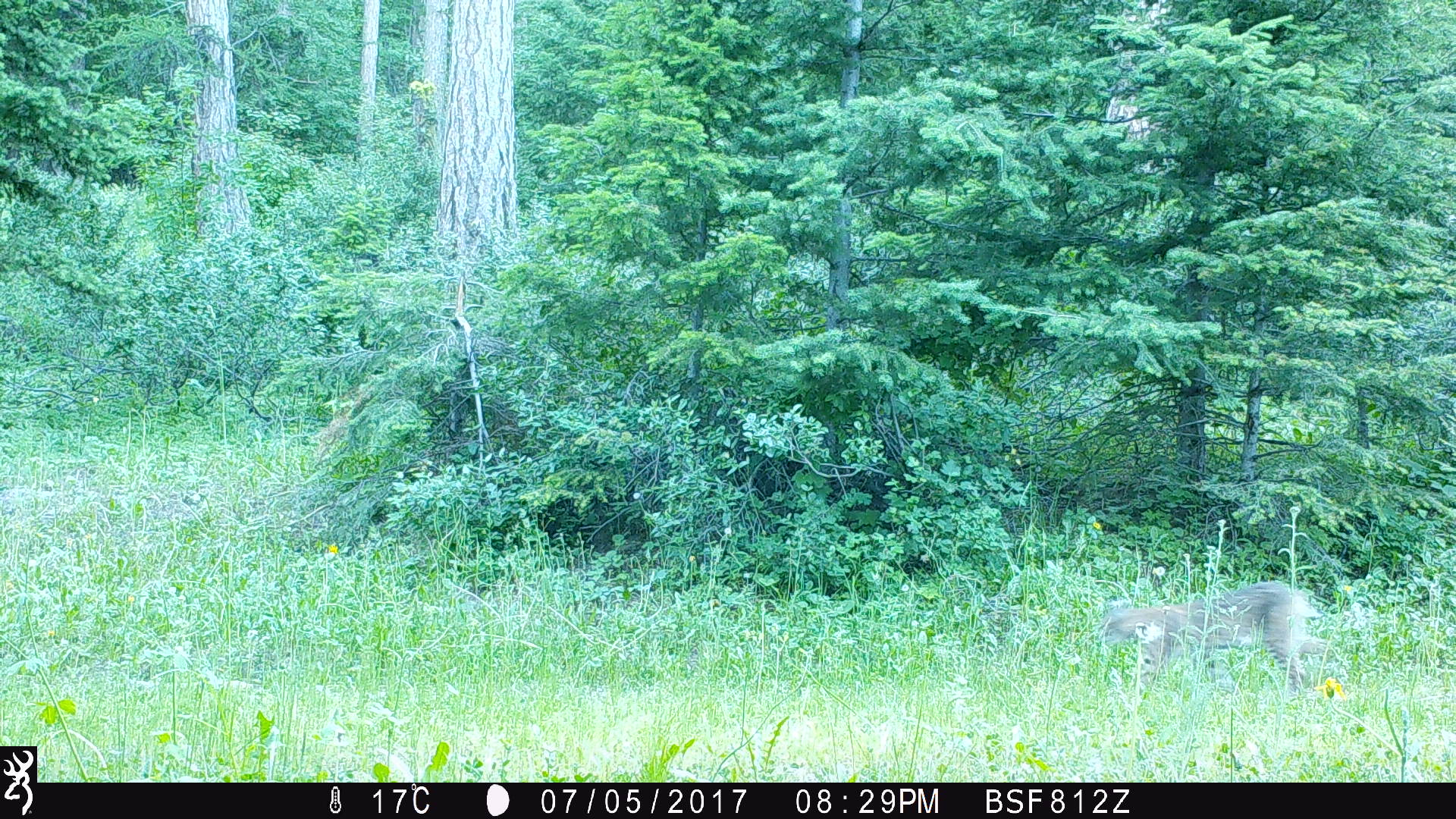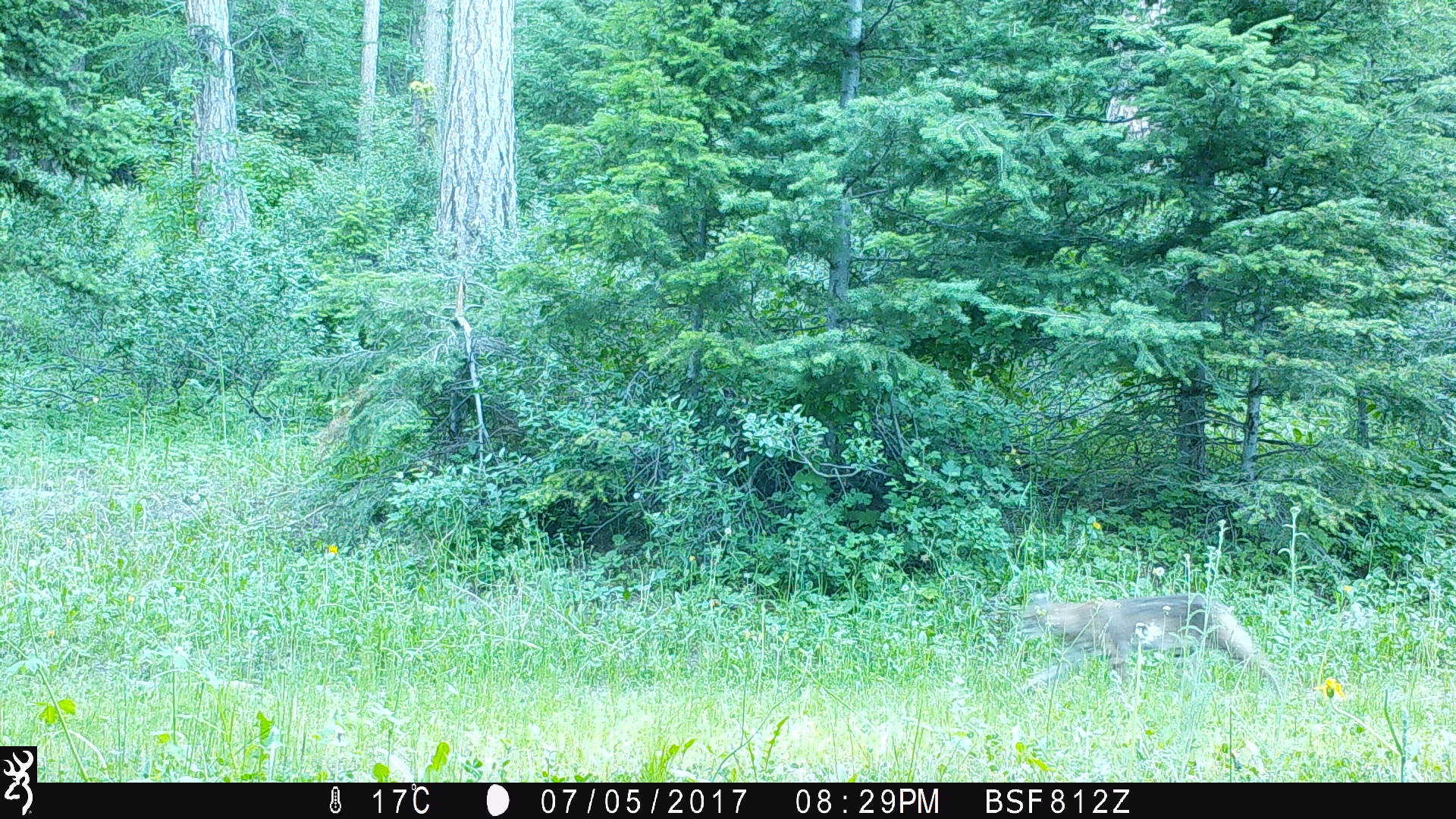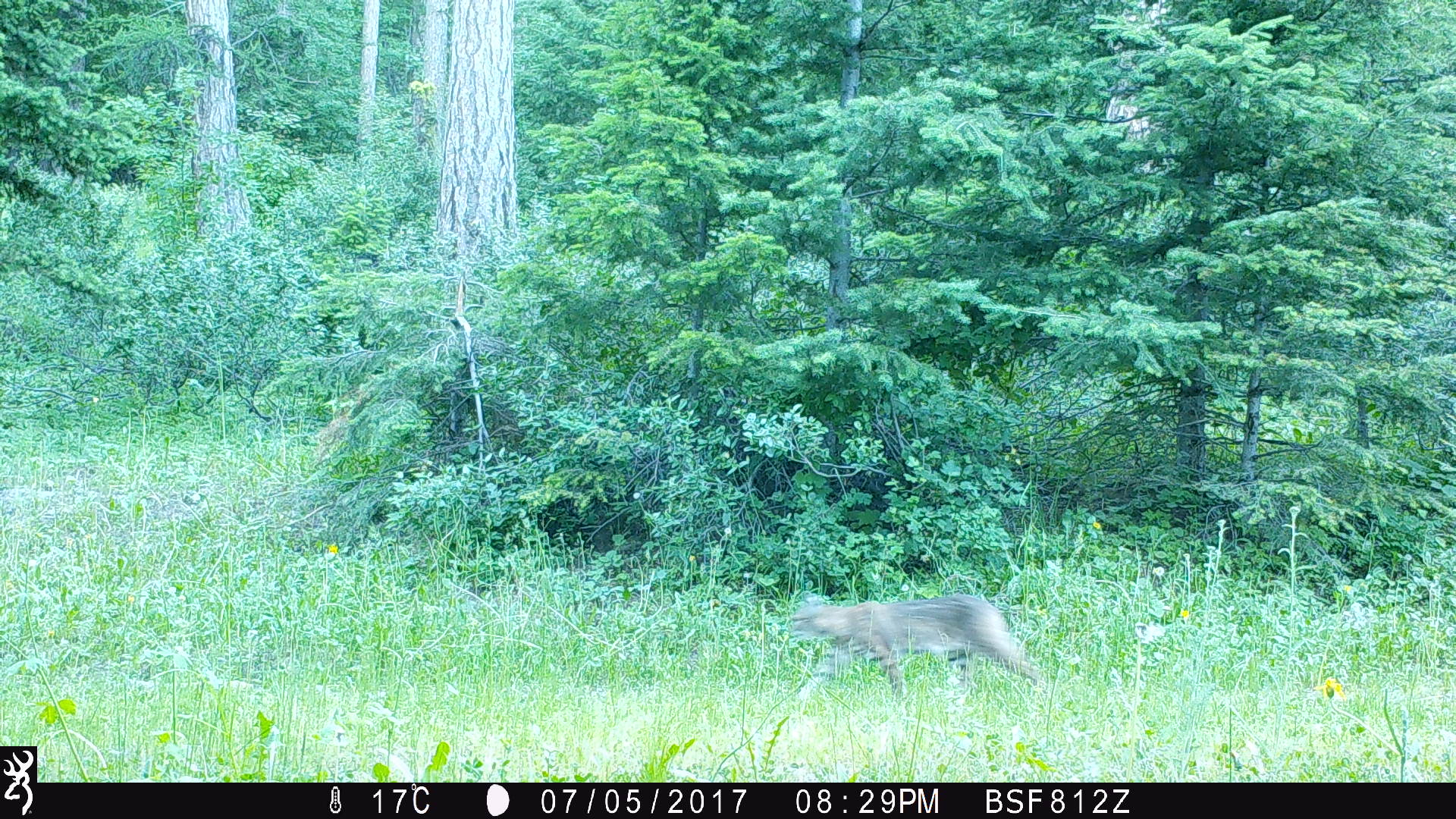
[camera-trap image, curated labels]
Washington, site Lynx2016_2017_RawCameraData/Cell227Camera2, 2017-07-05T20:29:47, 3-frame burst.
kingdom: Animalia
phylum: Chordata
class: Mammalia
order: Carnivora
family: Felidae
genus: Lynx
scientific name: Lynx rufus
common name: bobcat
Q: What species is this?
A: Lynx rufus (bobcat).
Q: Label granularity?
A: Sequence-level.